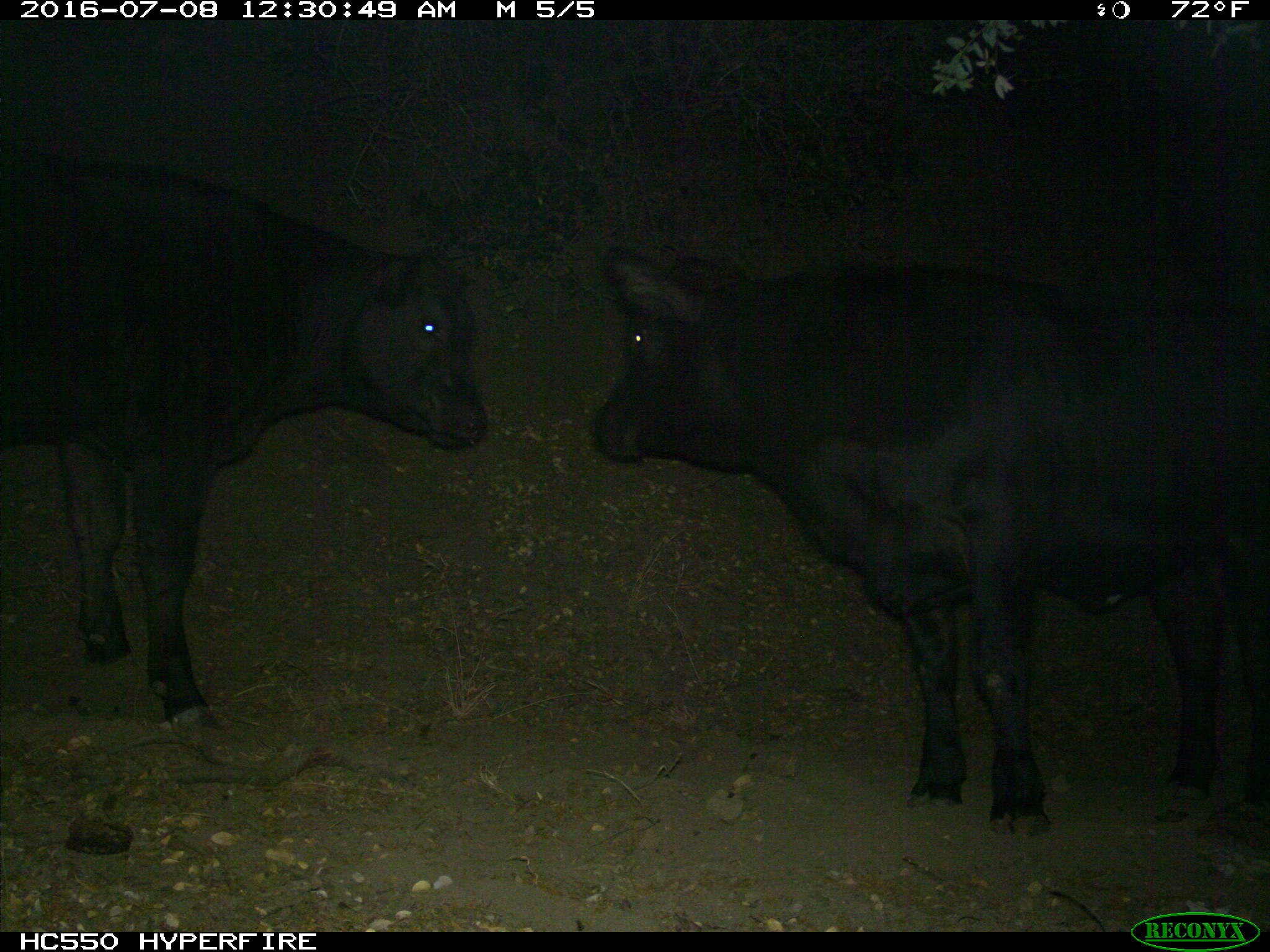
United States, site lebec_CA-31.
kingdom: Animalia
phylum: Chordata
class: Mammalia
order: Artiodactyla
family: Bovidae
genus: Bos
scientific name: Bos taurus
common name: domestic cow